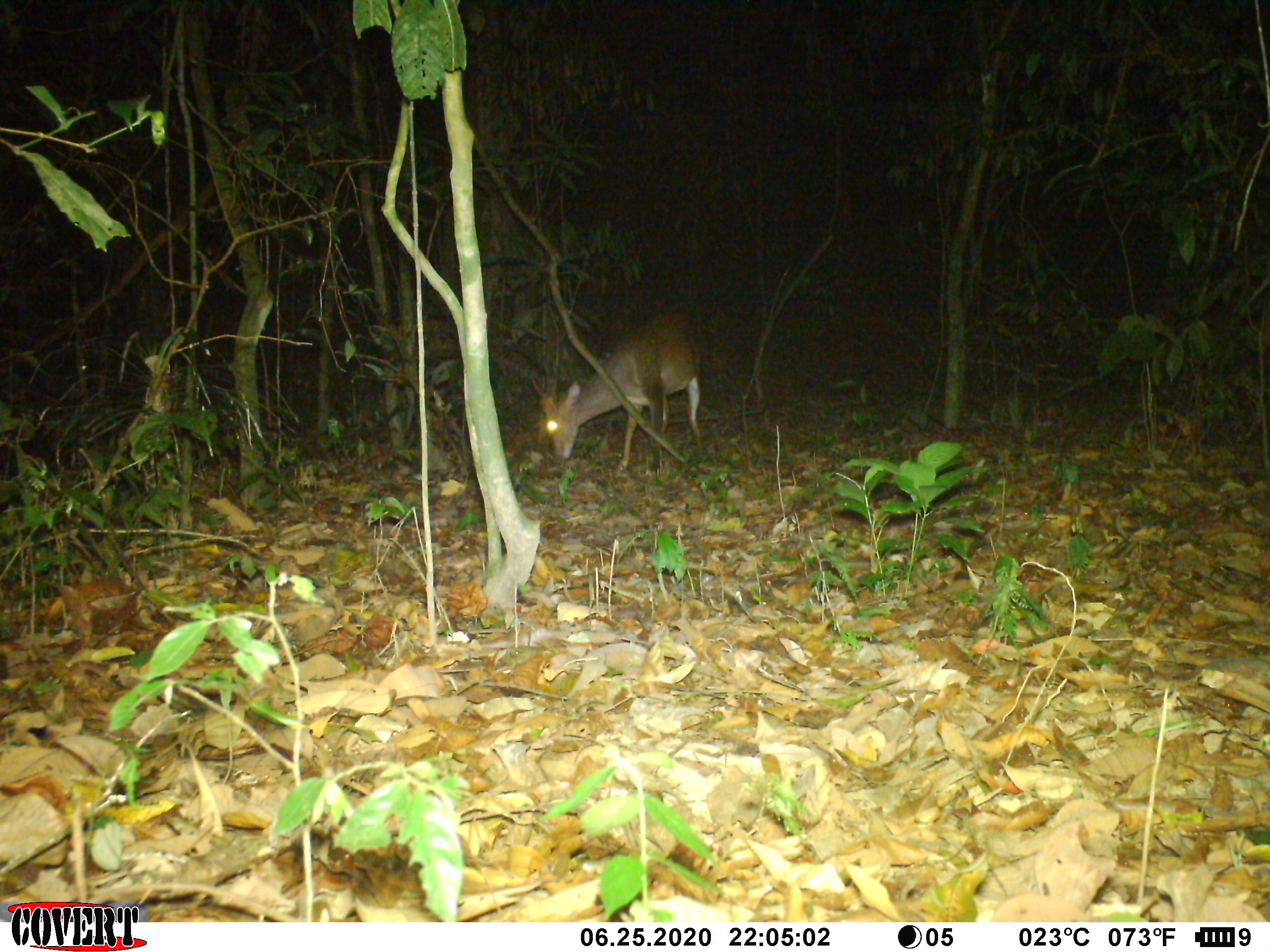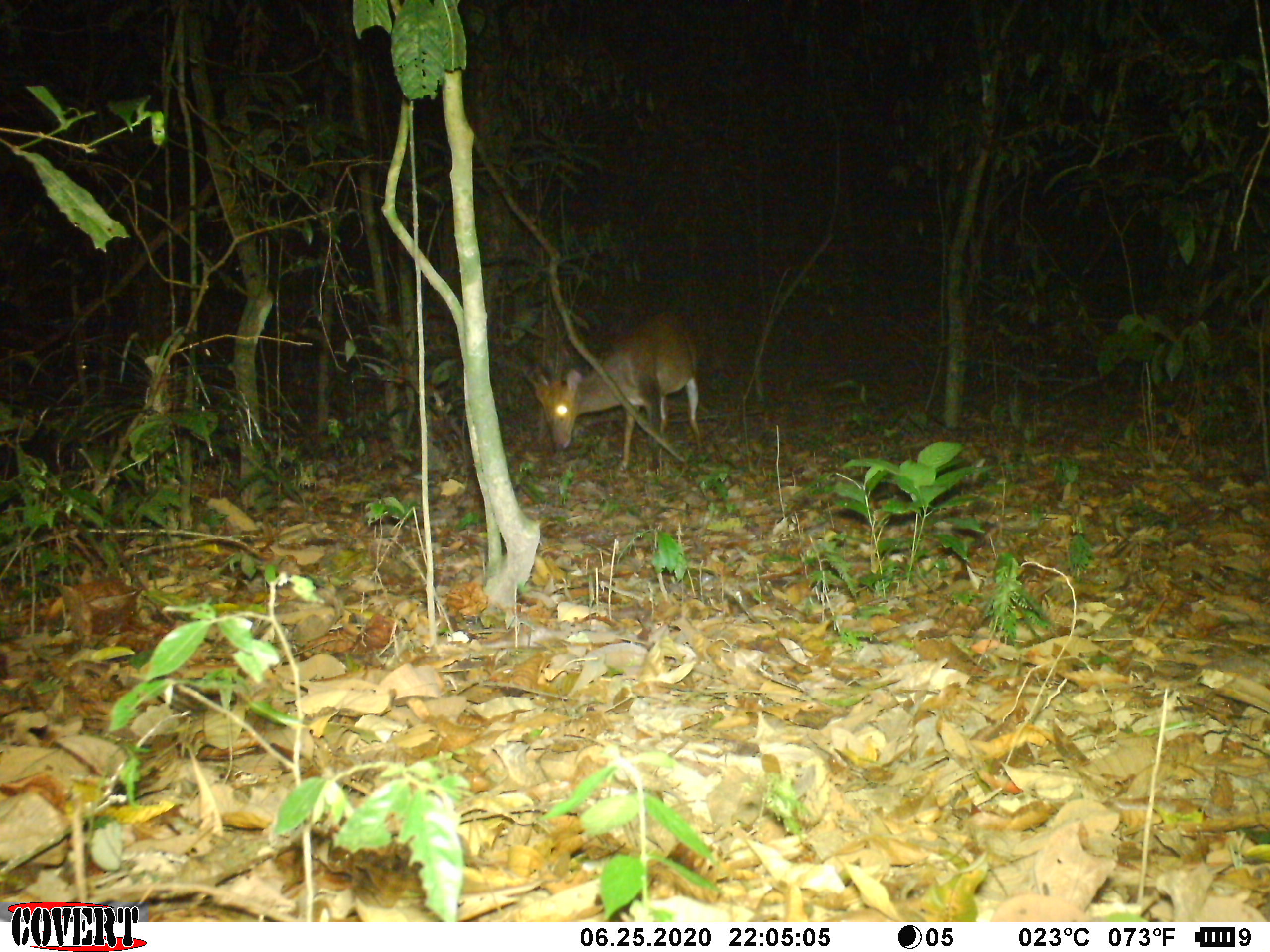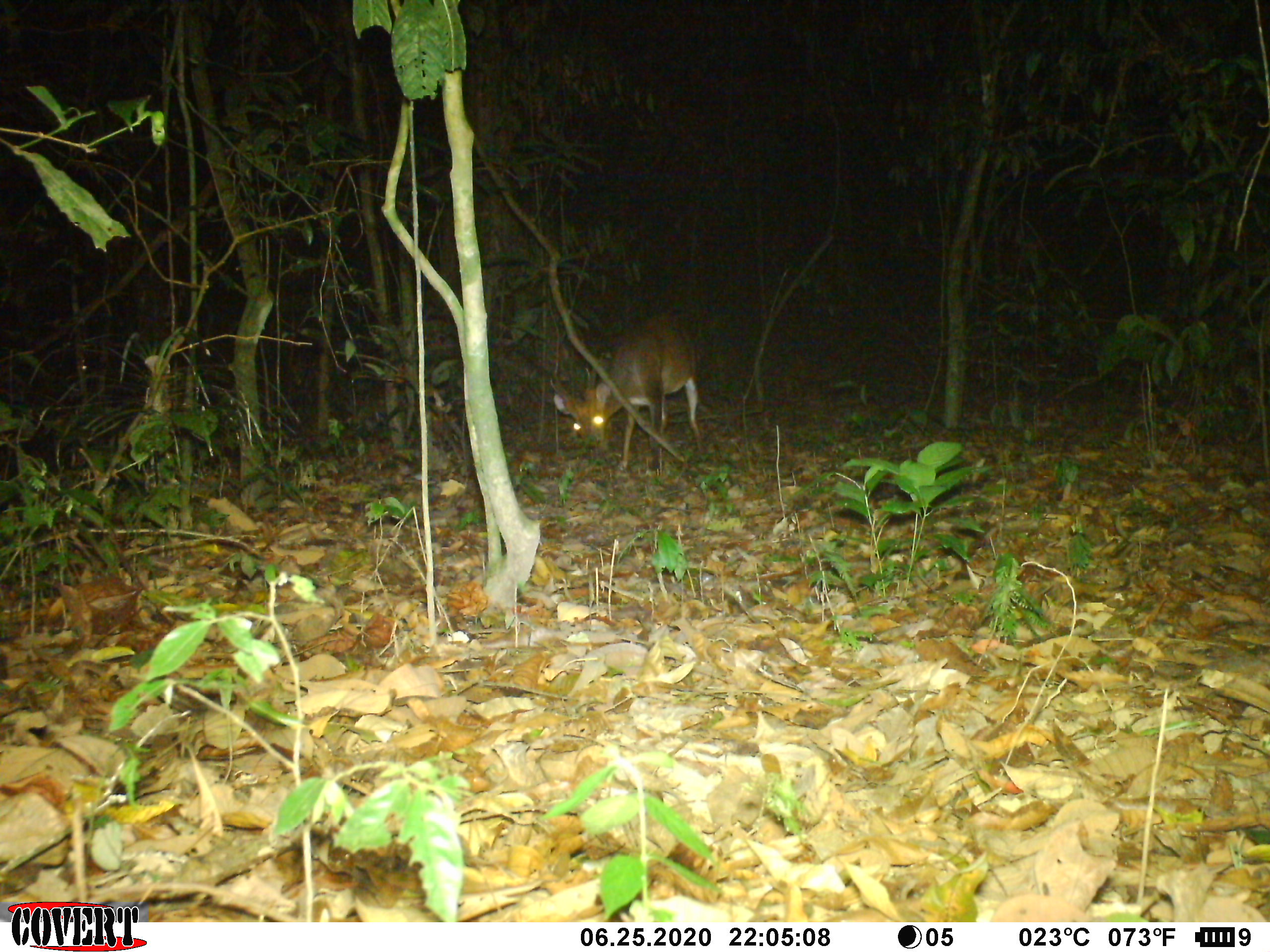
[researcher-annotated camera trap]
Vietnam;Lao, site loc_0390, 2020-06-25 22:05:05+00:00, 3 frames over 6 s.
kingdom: Animalia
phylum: Chordata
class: Mammalia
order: Artiodactyla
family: Cervidae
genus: Muntiacus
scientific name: Muntiacus vuquangensis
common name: large-antlered muntjac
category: large antlered muntjac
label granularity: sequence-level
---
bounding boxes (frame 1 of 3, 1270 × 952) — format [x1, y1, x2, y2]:
large antlered muntjac: [539, 306, 704, 471]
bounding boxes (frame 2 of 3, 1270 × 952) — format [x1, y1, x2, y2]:
large antlered muntjac: [534, 310, 702, 470]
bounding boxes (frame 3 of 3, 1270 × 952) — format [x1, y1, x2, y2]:
large antlered muntjac: [549, 311, 706, 471]